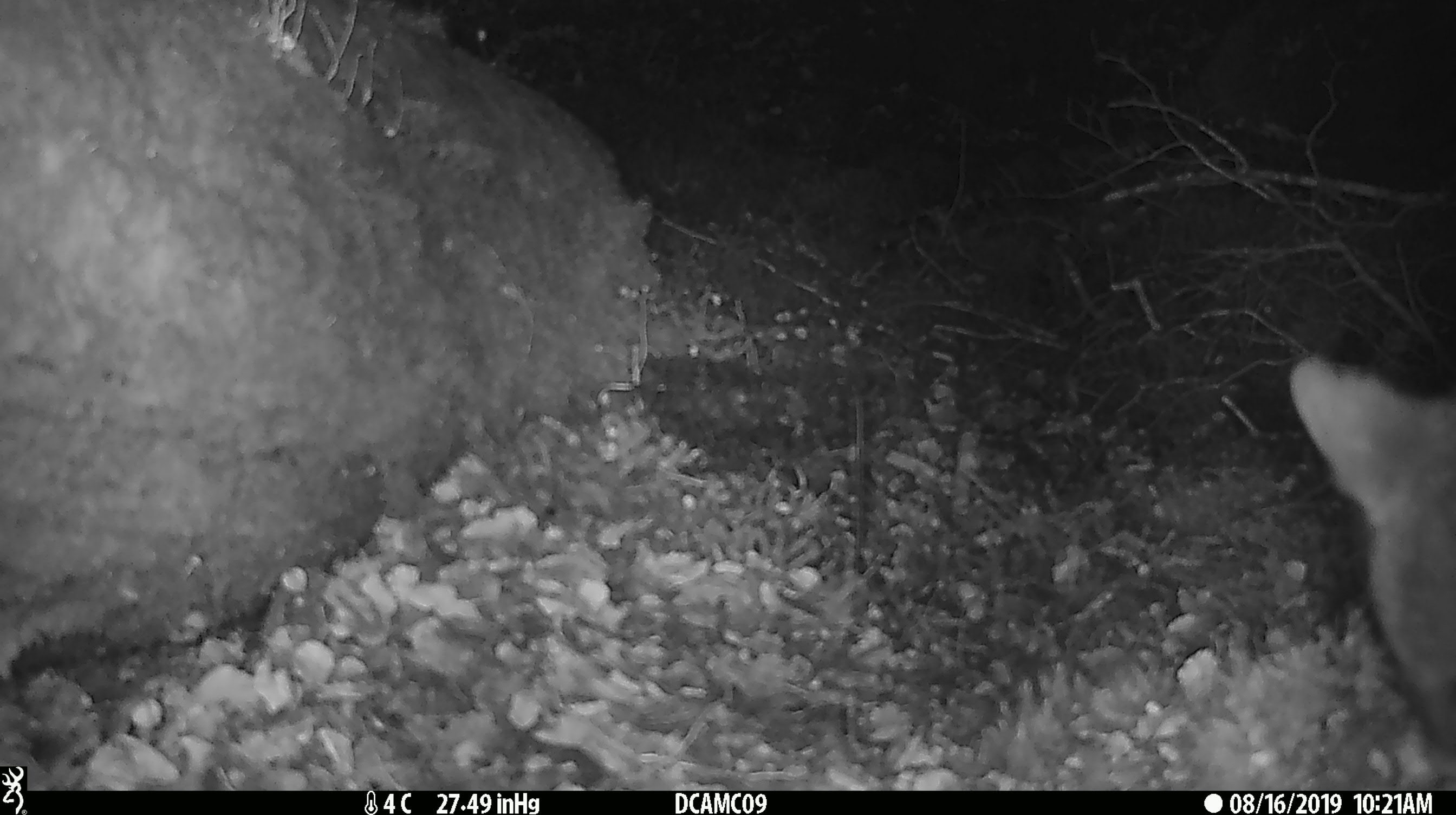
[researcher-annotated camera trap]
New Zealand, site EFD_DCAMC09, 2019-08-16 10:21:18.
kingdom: Animalia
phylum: Chordata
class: Mammalia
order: Diprotodontia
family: Phalangeridae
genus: Trichosurus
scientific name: Trichosurus vulpecula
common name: common brushtail possum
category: possum